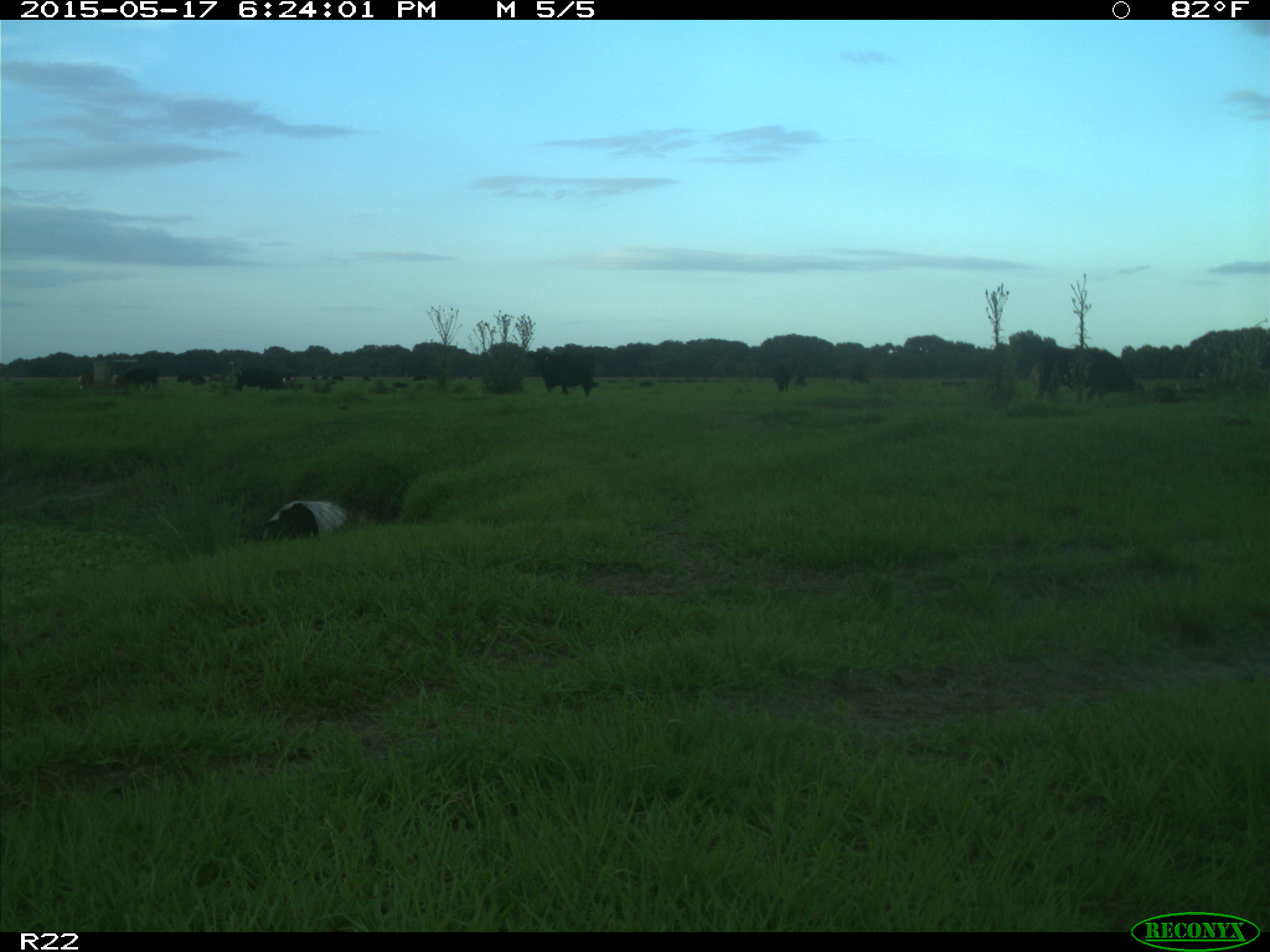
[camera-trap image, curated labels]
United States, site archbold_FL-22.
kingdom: Animalia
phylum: Chordata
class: Mammalia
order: Artiodactyla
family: Bovidae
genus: Bos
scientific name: Bos taurus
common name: domestic cow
Bos taurus (domestic cow).